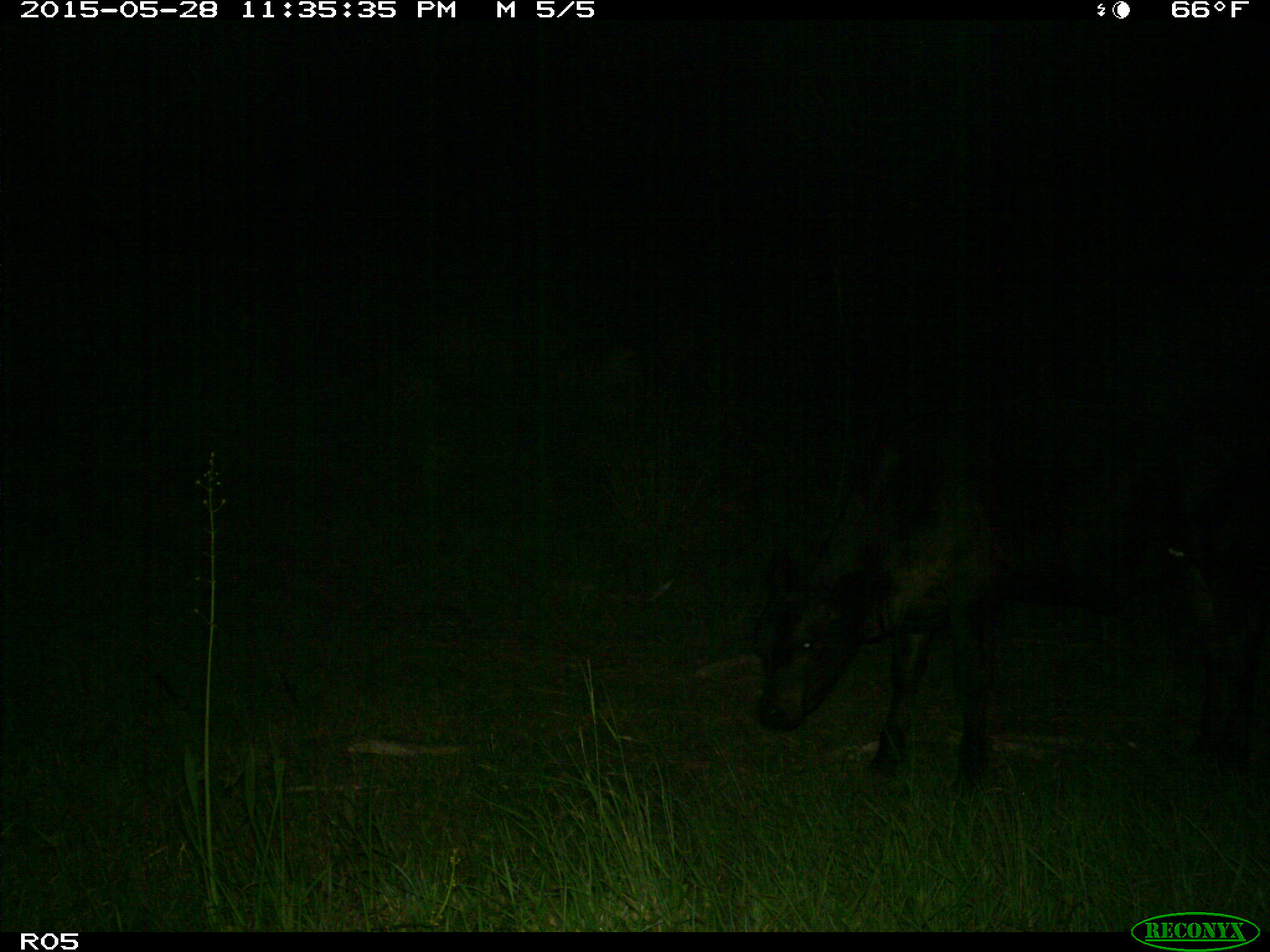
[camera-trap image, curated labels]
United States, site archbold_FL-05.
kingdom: Animalia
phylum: Chordata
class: Mammalia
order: Artiodactyla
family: Bovidae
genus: Bos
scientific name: Bos taurus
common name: domestic cow